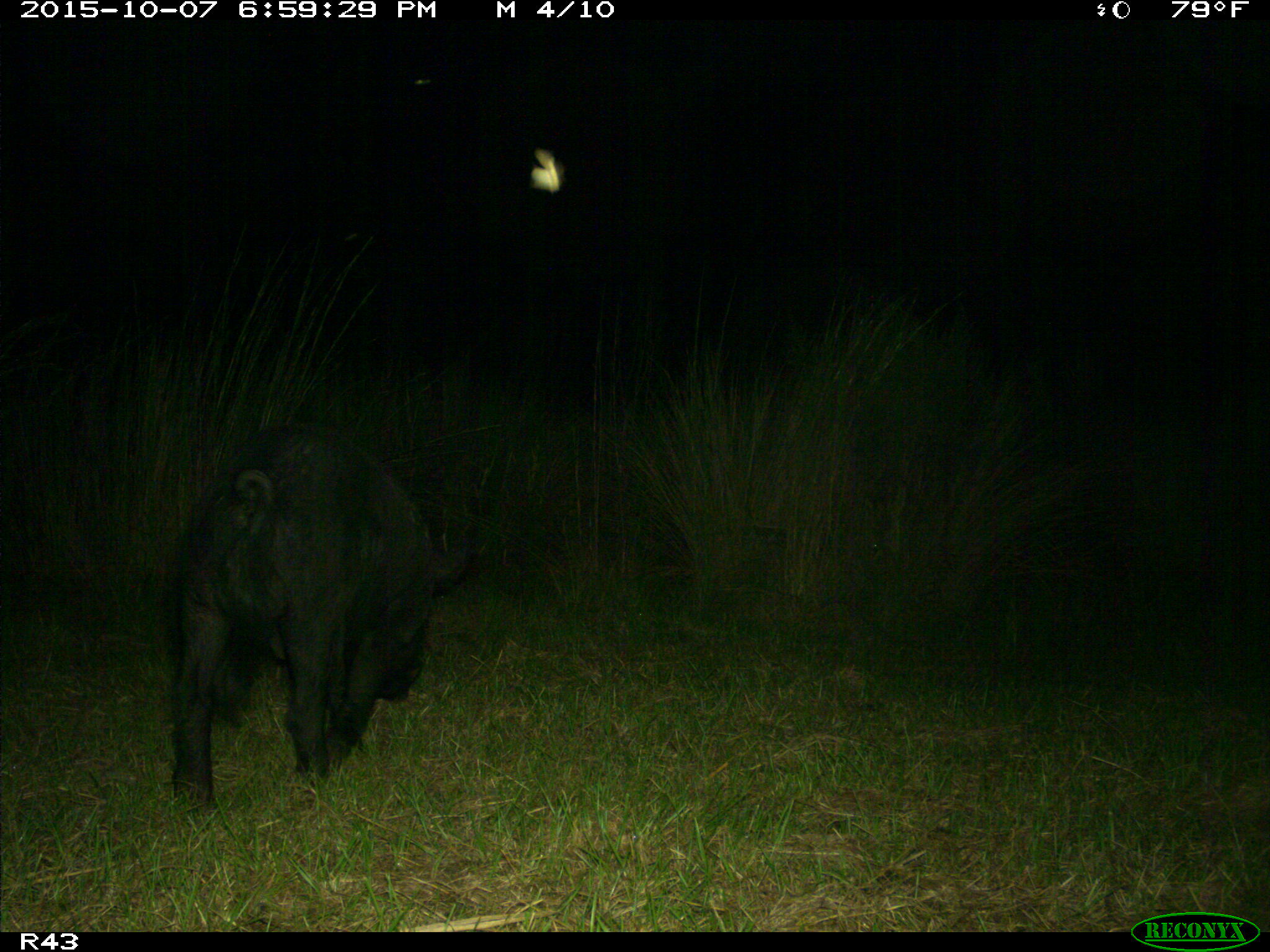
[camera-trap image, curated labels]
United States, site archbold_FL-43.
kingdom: Animalia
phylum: Chordata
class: Mammalia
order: Artiodactyla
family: Suidae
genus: Sus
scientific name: Sus scrofa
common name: wild boar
Sus scrofa (wild boar).